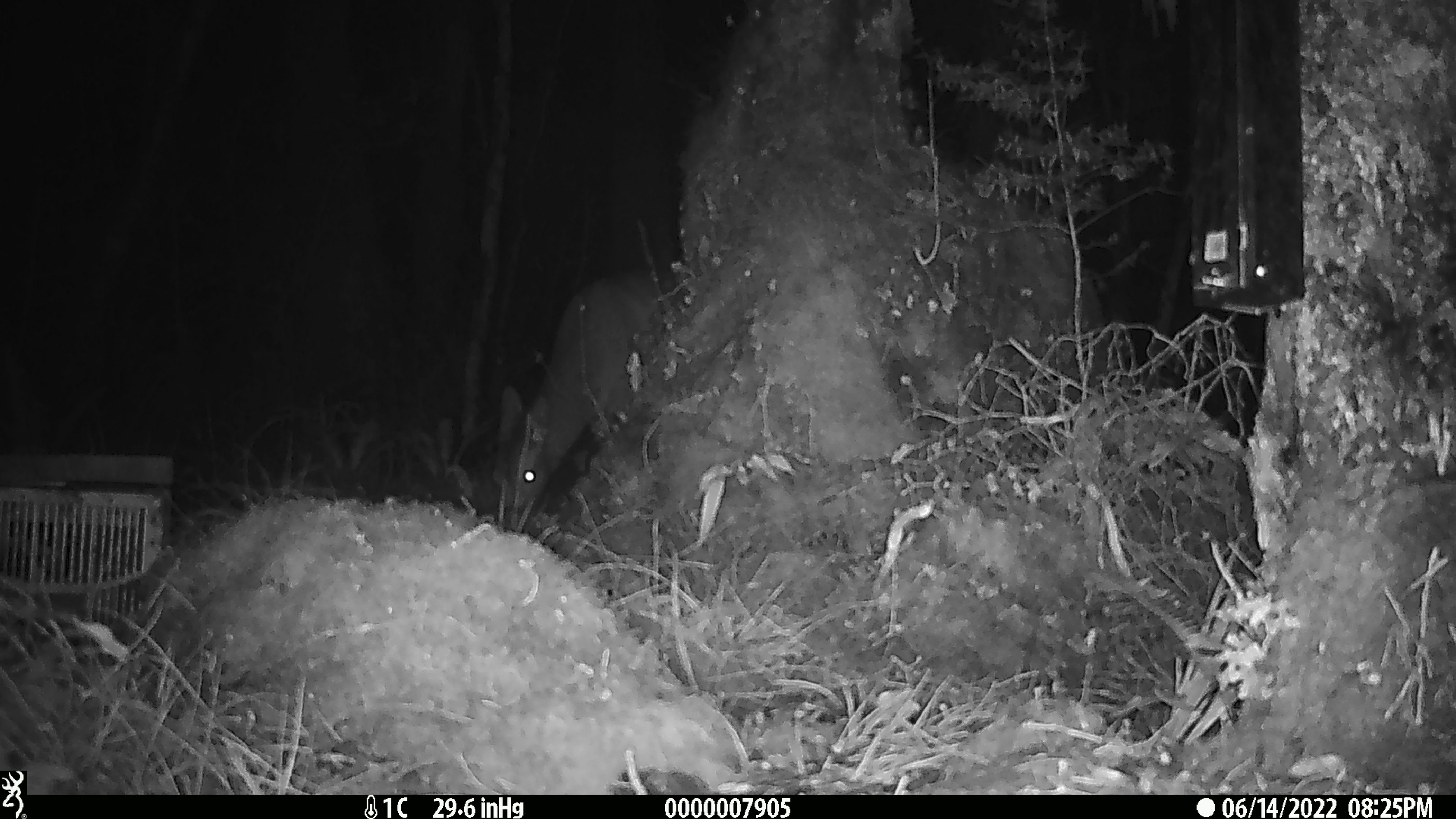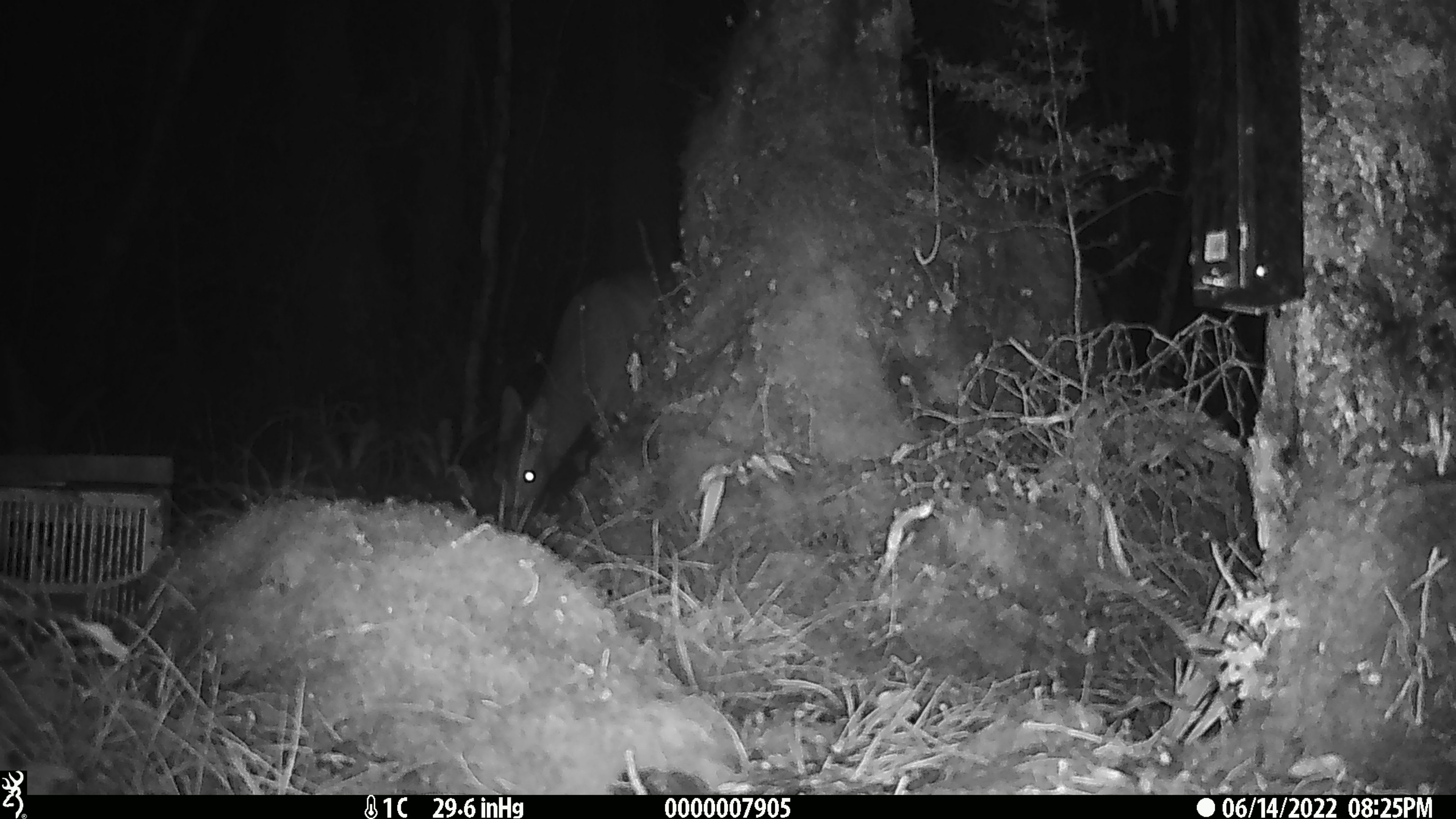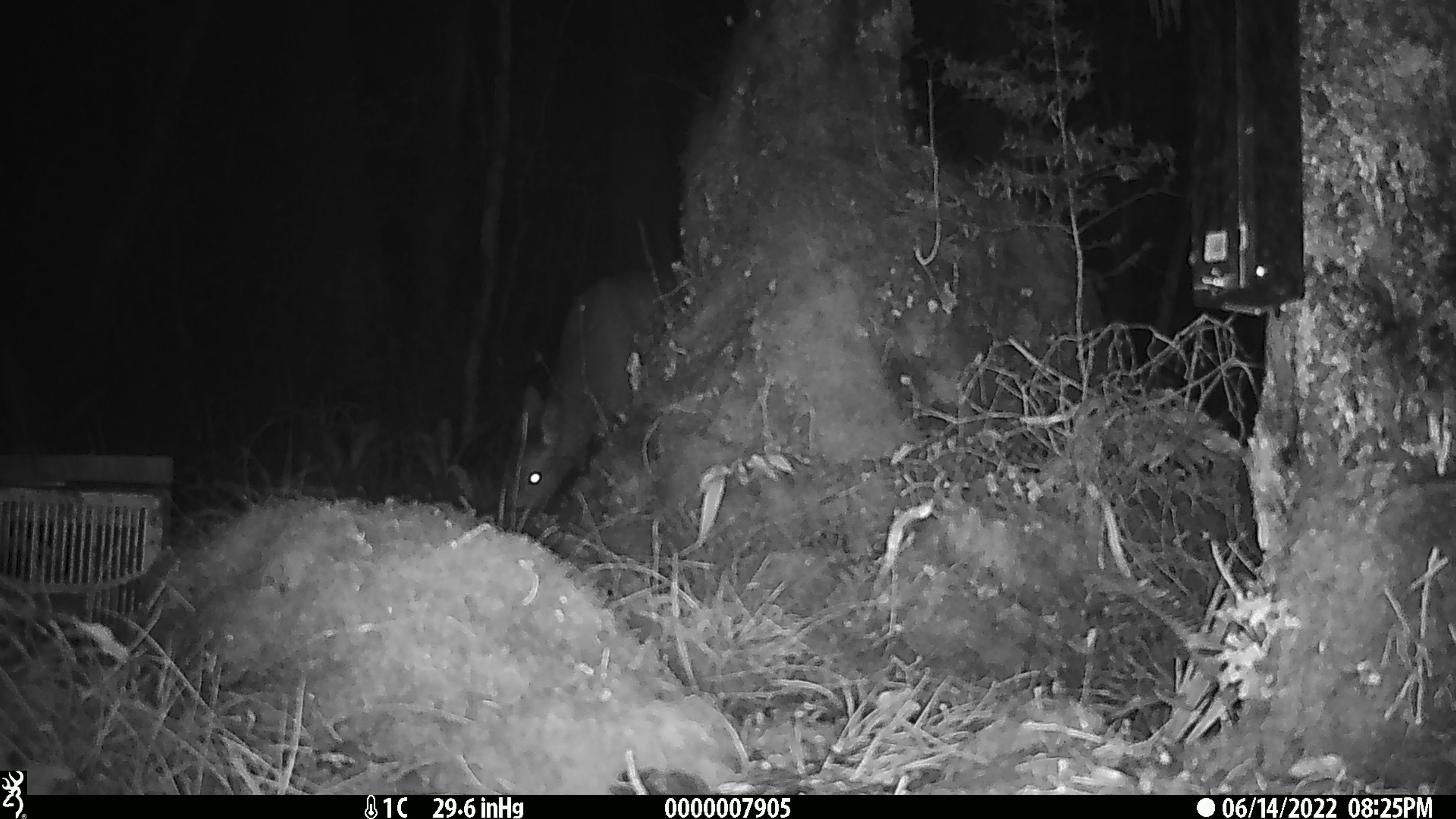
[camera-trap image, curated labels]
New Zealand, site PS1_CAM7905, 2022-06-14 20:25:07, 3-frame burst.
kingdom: Animalia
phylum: Chordata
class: Mammalia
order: Artiodactyla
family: Cervidae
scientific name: Cervidae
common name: deer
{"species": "deer (Cervidae)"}